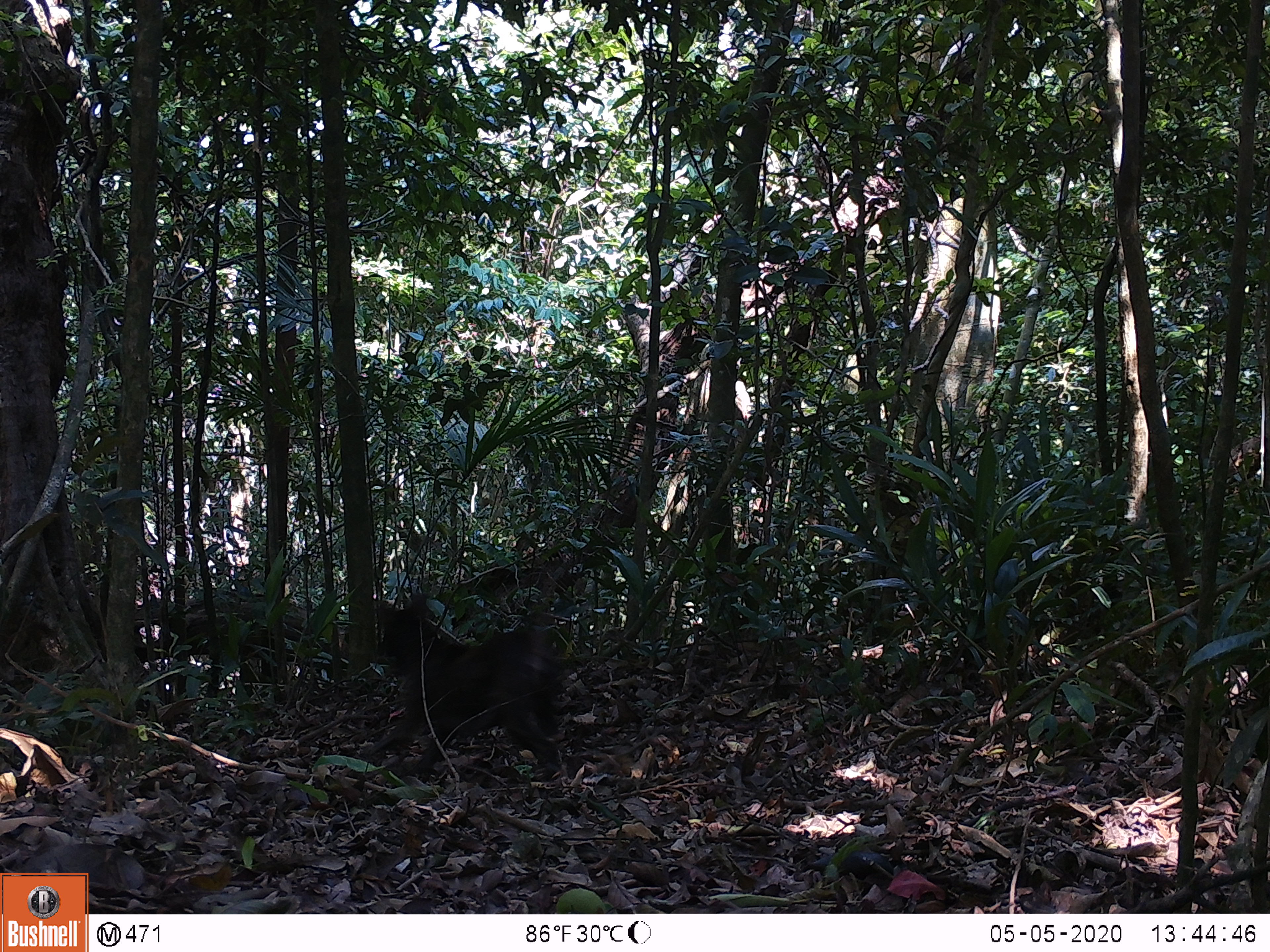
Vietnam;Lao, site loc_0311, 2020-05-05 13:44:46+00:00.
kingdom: Animalia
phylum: Chordata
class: Mammalia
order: Carnivora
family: Canidae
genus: Canis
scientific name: Canis familiaris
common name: domestic dog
Domestic dog (Canis familiaris). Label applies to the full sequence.